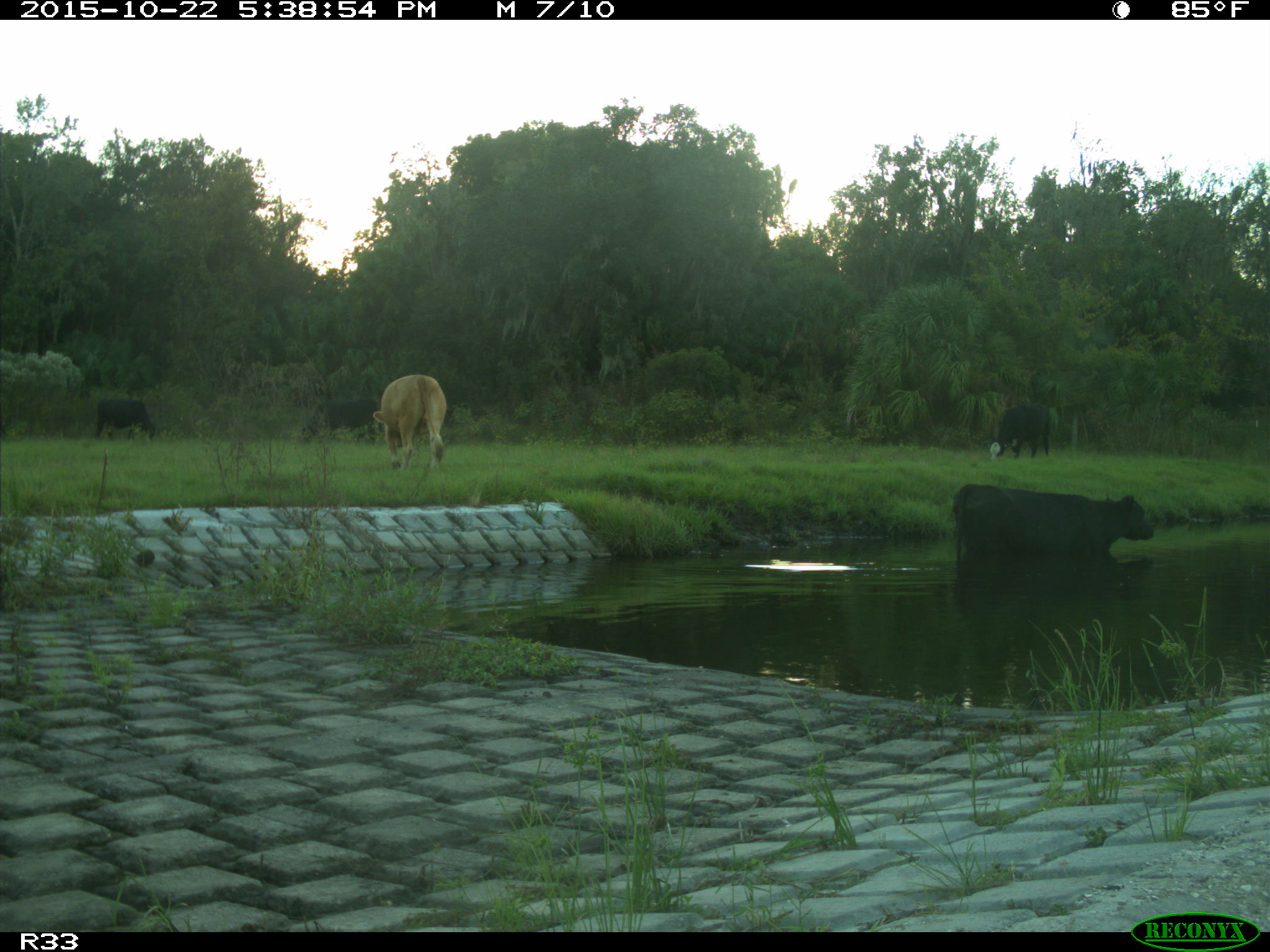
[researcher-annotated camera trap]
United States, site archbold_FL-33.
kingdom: Animalia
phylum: Chordata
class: Mammalia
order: Artiodactyla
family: Bovidae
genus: Bos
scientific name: Bos taurus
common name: domestic cow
Bos taurus (domestic cow).